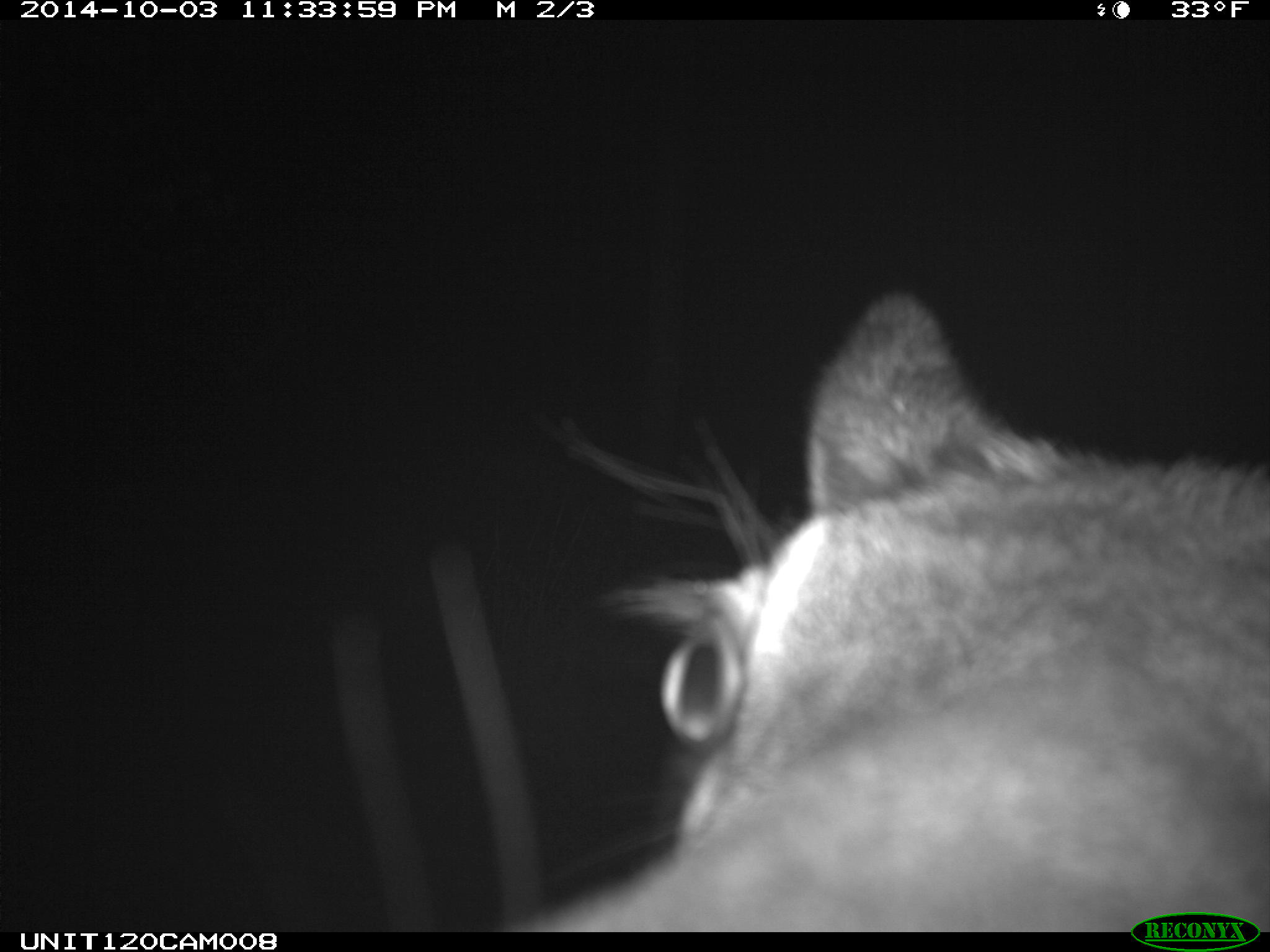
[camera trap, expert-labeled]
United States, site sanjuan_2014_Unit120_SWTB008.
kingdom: Animalia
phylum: Chordata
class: Mammalia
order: Artiodactyla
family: Cervidae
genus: Cervus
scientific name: Cervus elaphus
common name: red deer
Cervus elaphus (red deer).